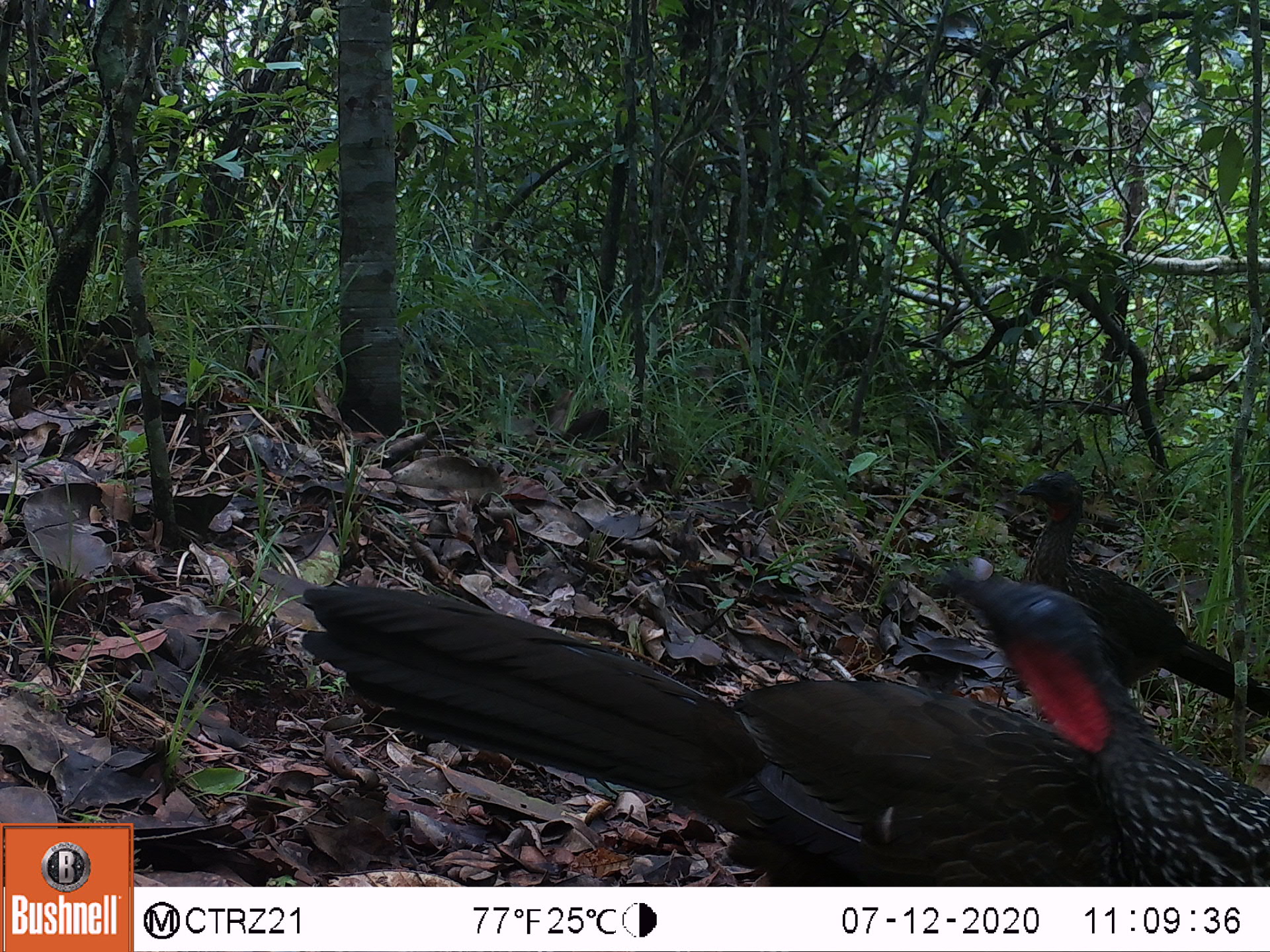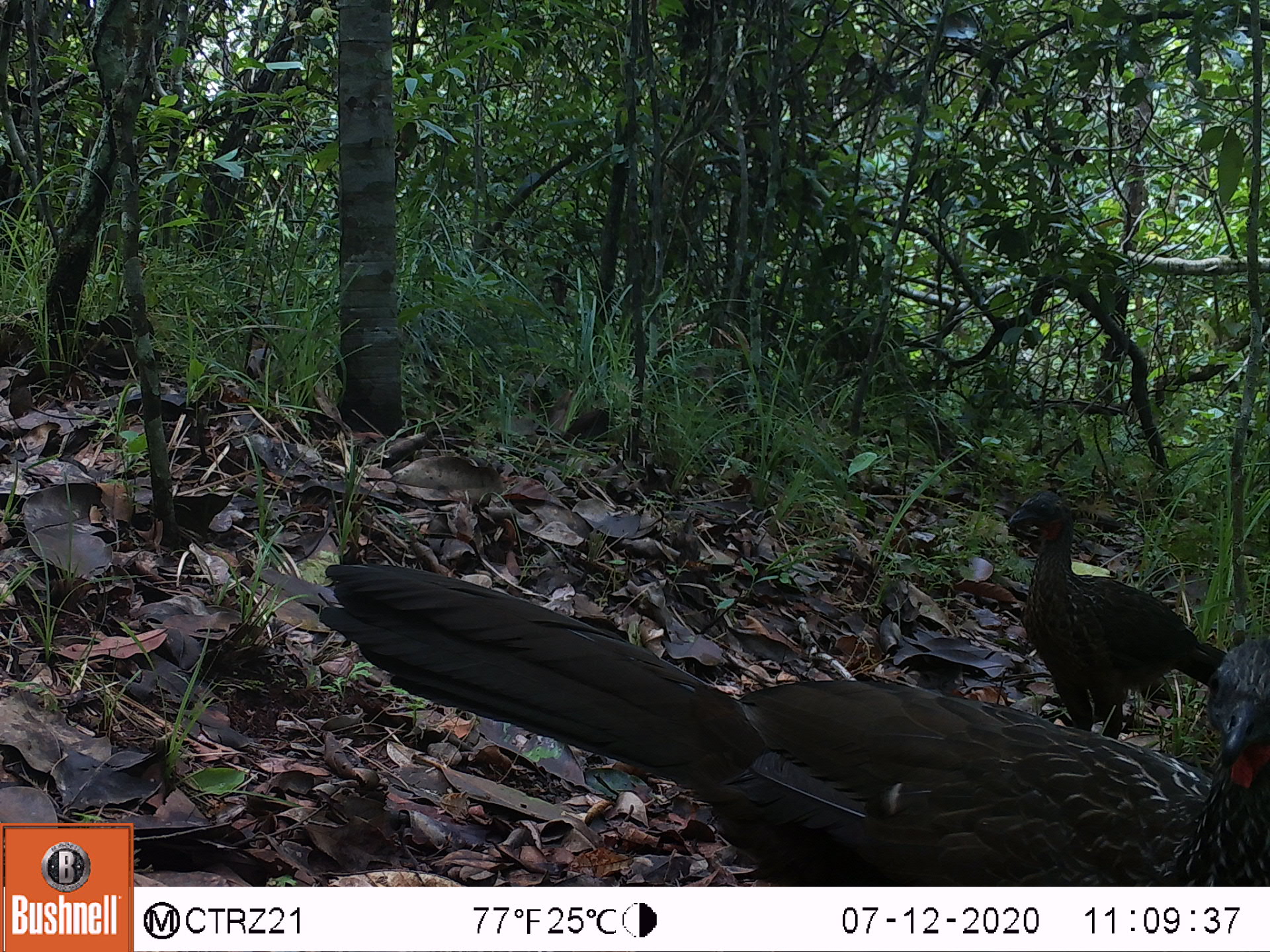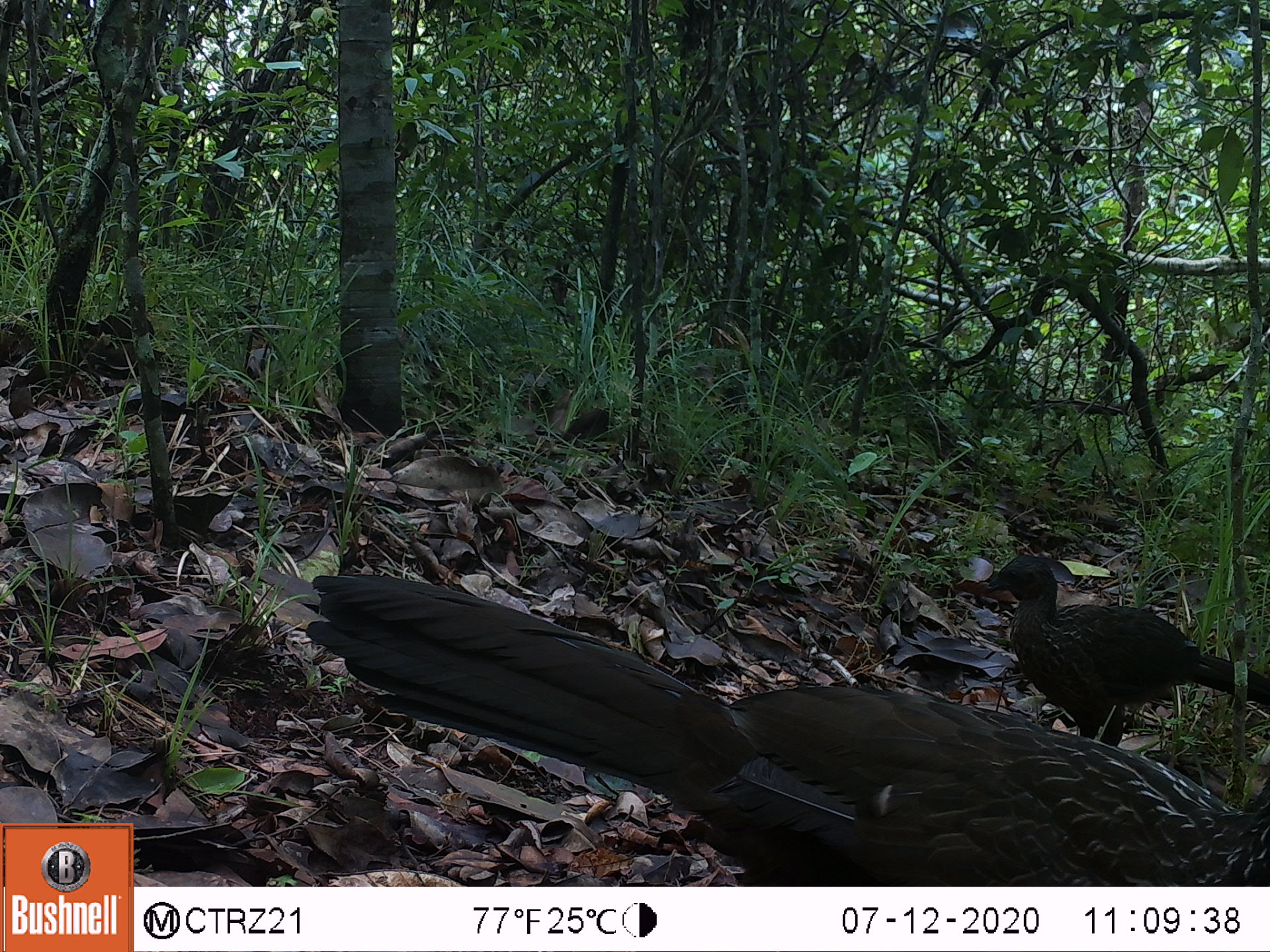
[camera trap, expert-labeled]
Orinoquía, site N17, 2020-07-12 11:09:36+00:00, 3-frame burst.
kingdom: Animalia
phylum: Chordata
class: Aves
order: Galliformes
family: Cracidae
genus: Penelope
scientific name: Penelope jacquacu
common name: spix's guan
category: spixs guan